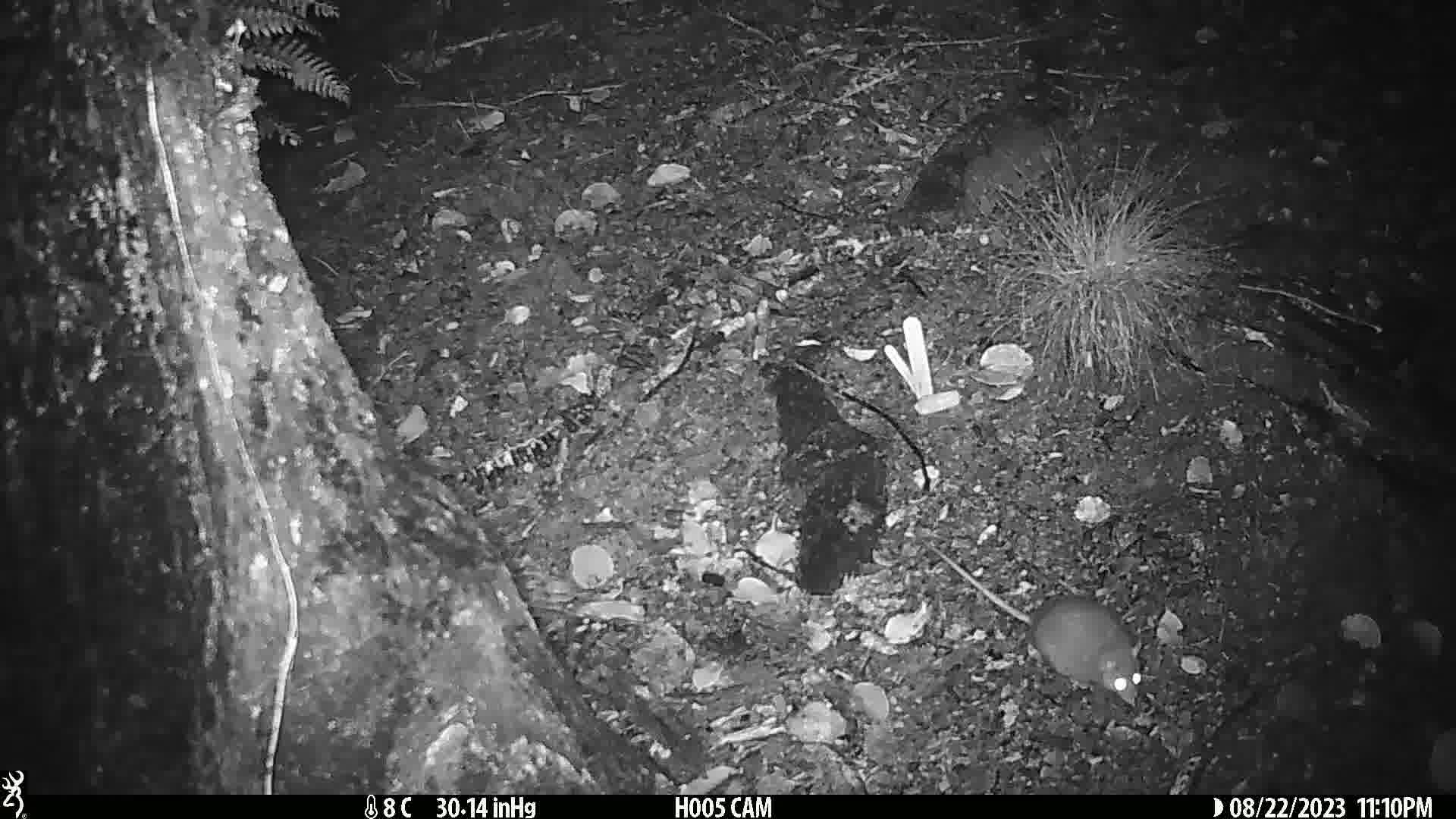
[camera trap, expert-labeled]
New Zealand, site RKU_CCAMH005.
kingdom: Animalia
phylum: Chordata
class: Mammalia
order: Rodentia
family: Muridae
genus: Rattus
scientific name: Rattus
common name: rat